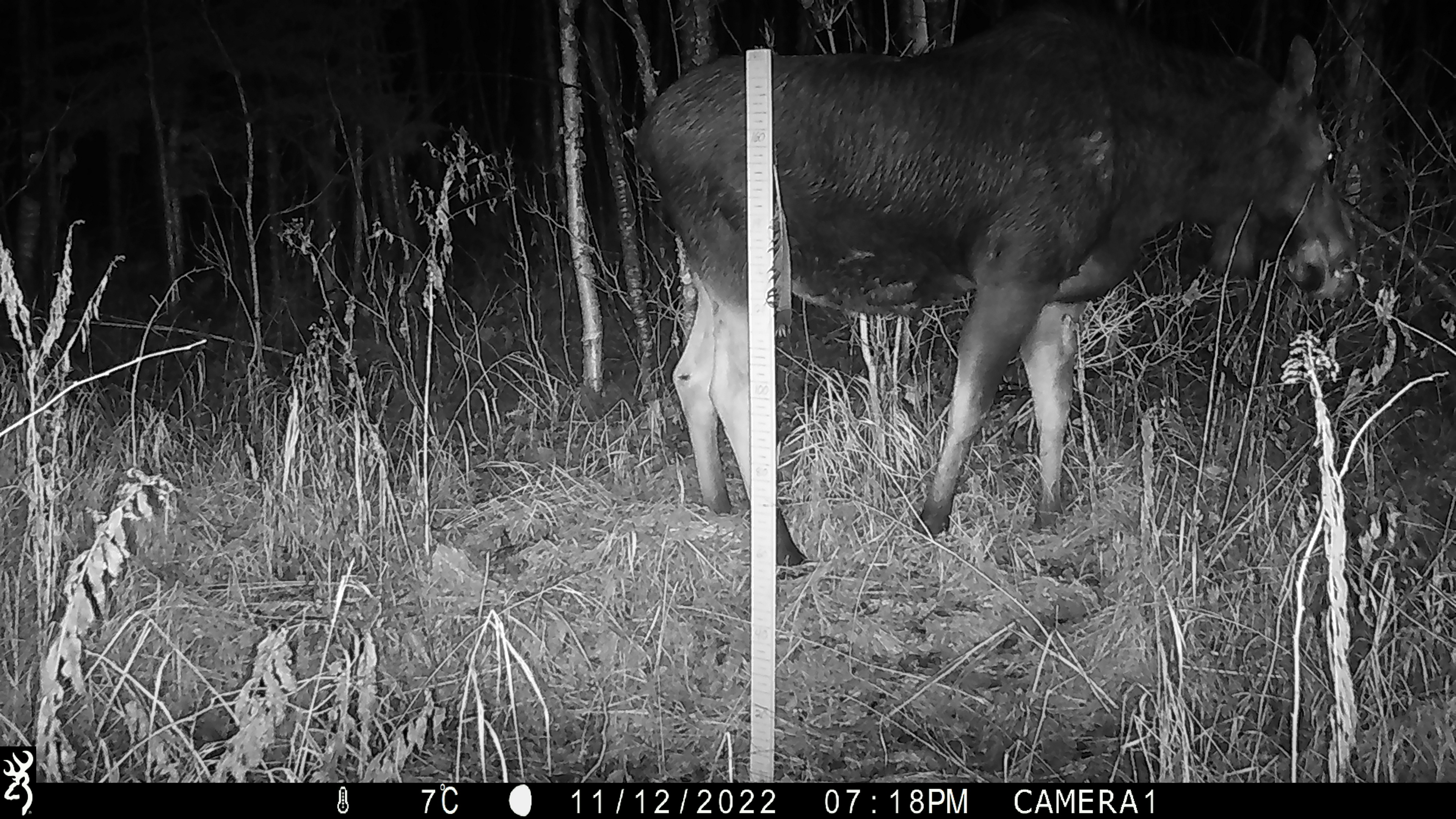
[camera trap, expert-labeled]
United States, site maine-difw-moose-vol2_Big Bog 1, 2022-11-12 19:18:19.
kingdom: Animalia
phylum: Chordata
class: Mammalia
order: Artiodactyla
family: Cervidae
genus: Alces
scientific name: Alces alces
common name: moose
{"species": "moose (Alces alces)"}